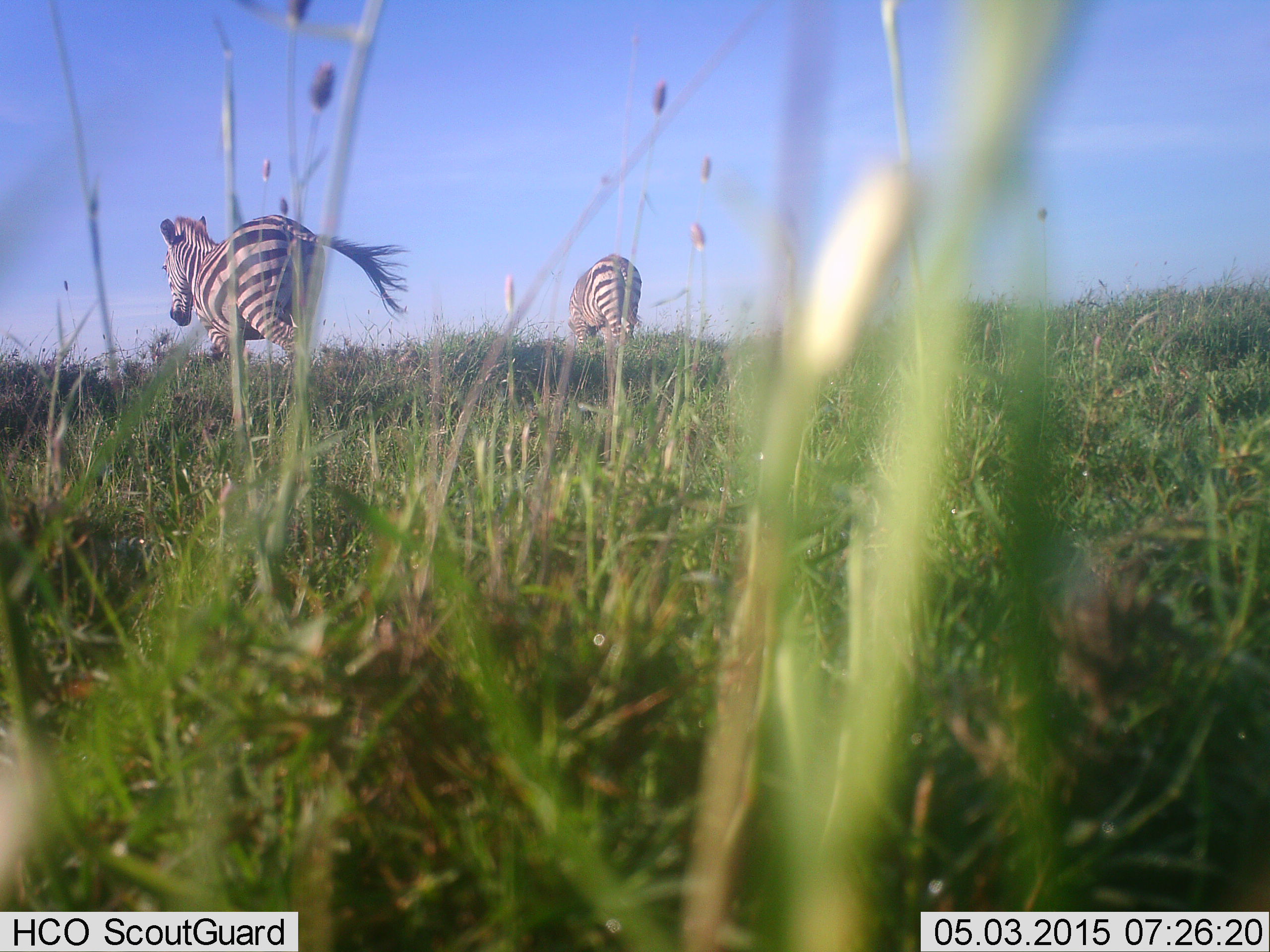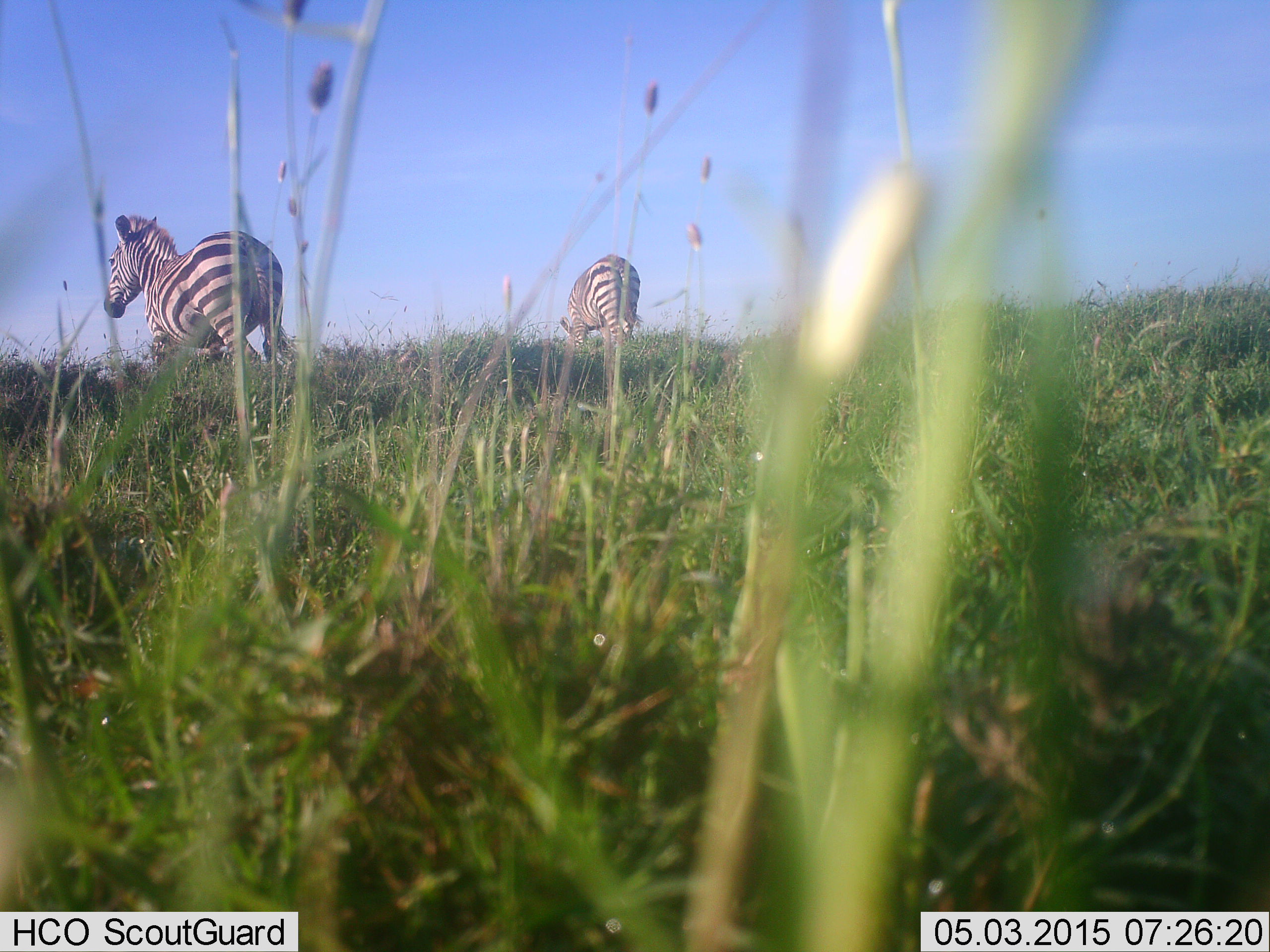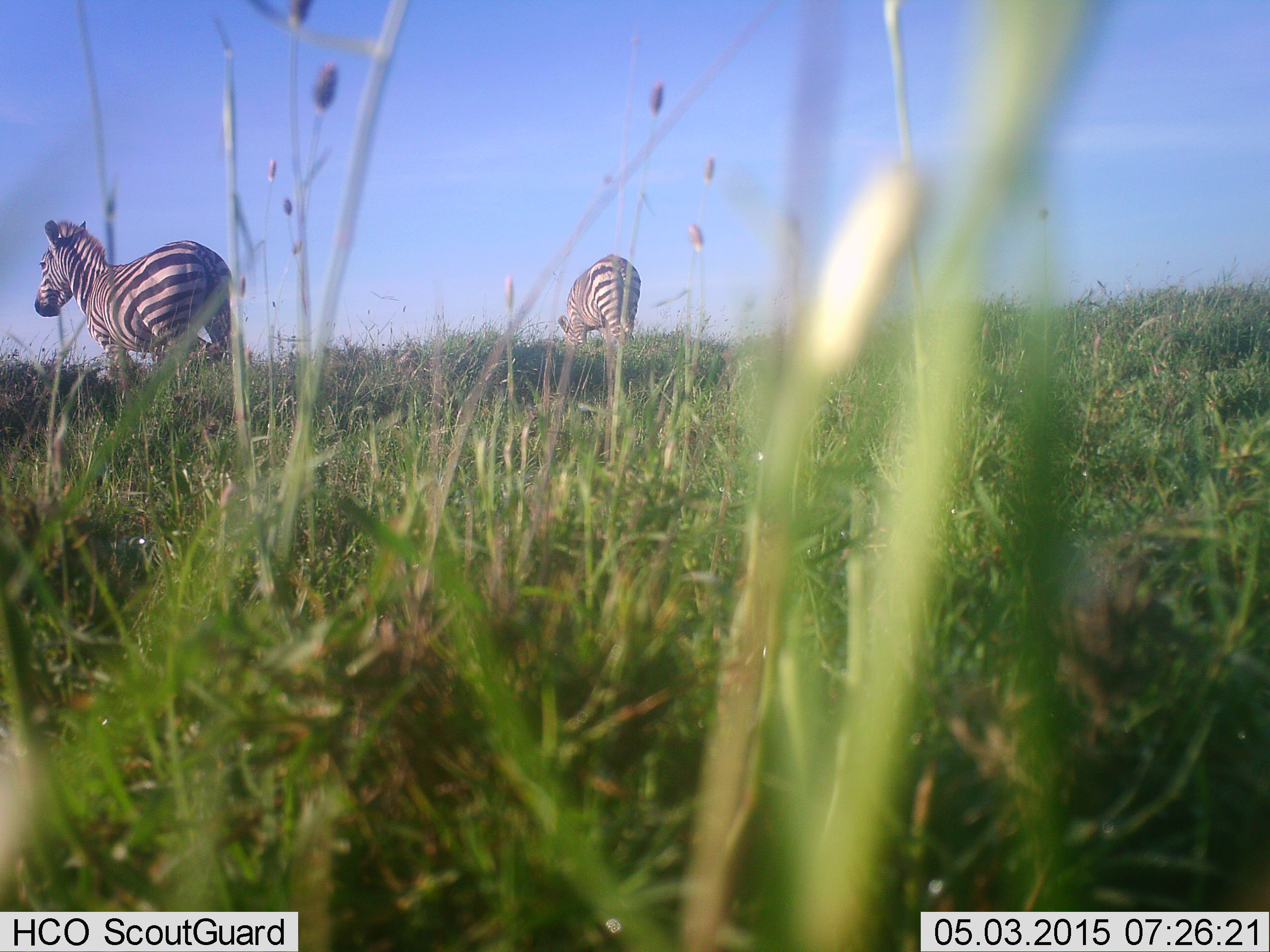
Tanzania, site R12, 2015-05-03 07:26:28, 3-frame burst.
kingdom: Animalia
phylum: Chordata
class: Mammalia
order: Perissodactyla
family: Equidae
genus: Equus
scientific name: Equus quagga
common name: plains zebra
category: zebra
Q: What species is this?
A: Zebra (plains zebra) (Equus quagga).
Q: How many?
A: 2.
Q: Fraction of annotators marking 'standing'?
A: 40%.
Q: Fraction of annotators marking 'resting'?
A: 0%.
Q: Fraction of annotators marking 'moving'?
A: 70%.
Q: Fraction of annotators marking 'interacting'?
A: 0%.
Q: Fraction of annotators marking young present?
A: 0%.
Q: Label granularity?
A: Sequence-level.